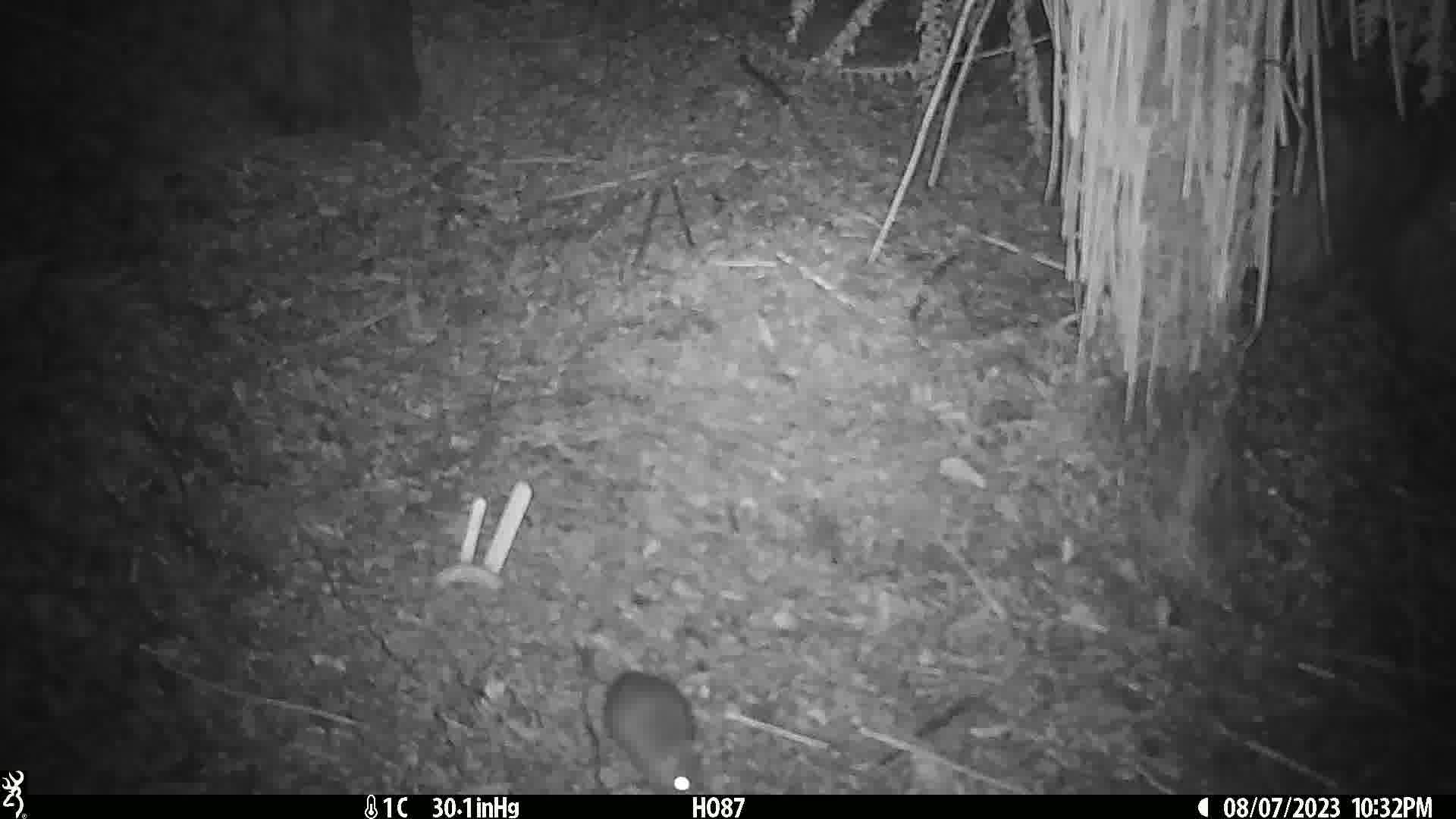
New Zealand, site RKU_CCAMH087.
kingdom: Animalia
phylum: Chordata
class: Mammalia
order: Rodentia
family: Muridae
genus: Rattus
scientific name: Rattus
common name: rat